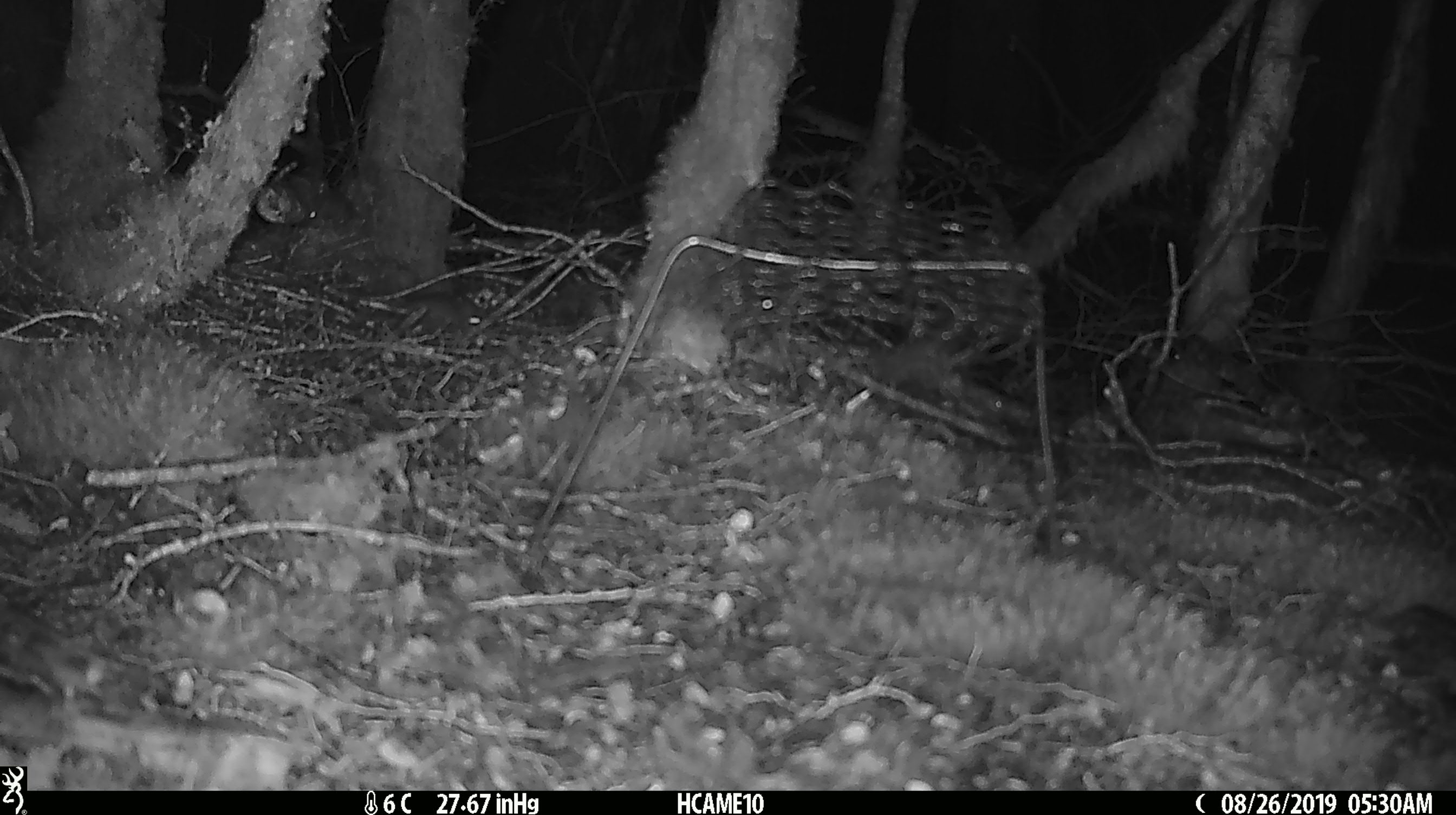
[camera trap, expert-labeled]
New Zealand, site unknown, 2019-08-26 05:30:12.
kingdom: Animalia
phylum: Chordata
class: Mammalia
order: Rodentia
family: Muridae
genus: Mus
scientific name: Mus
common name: mouse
Mouse (Mus).